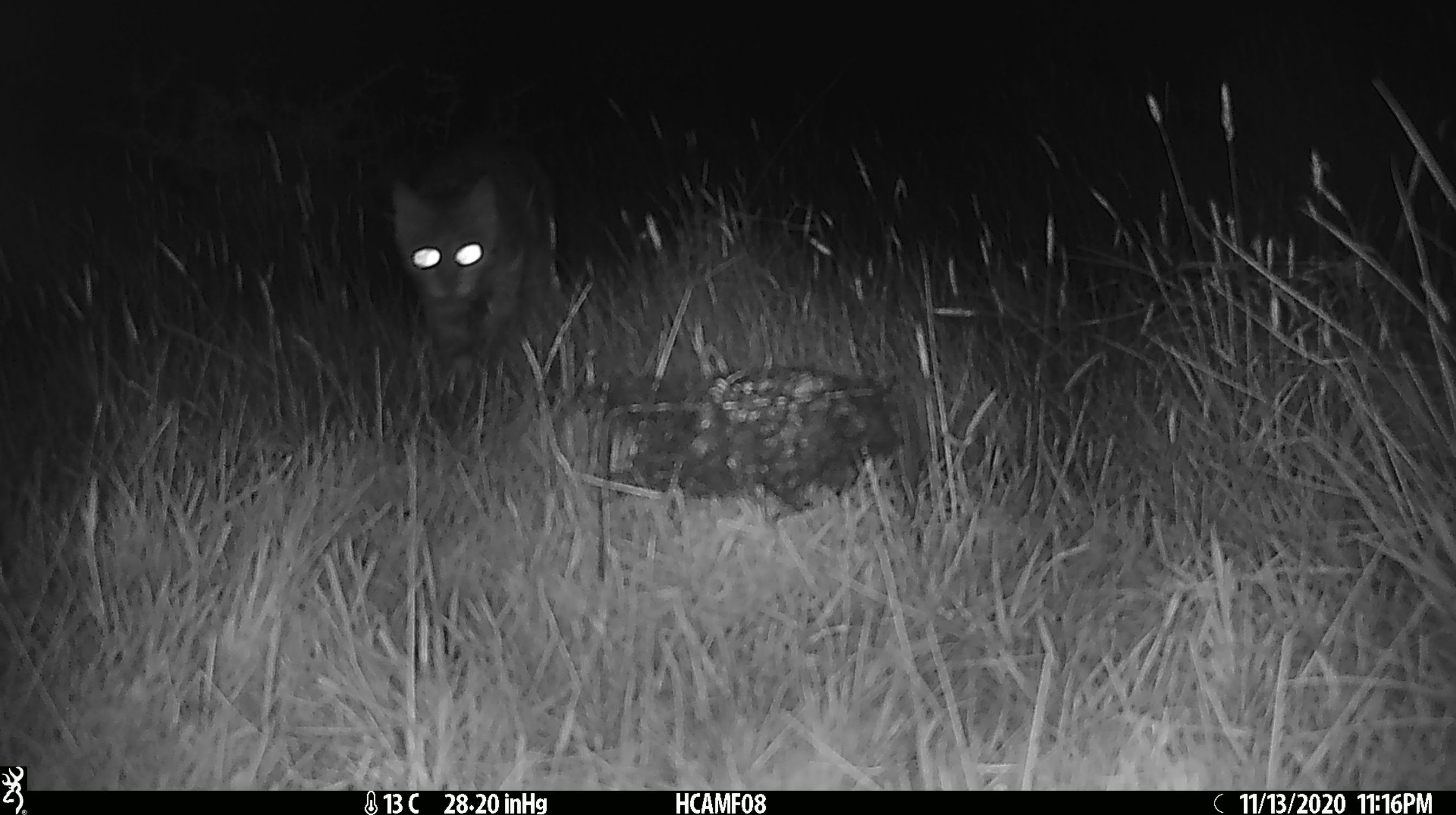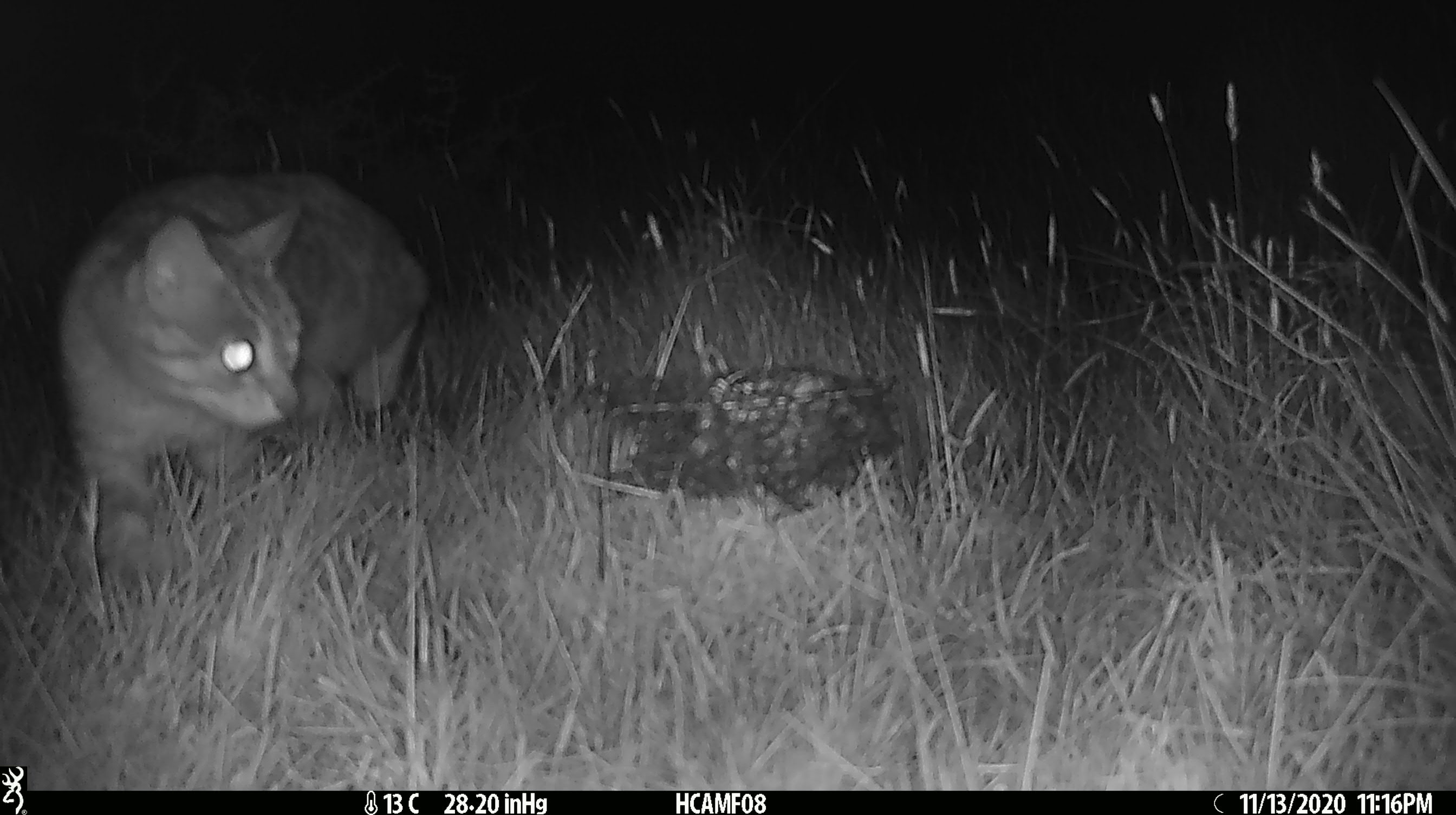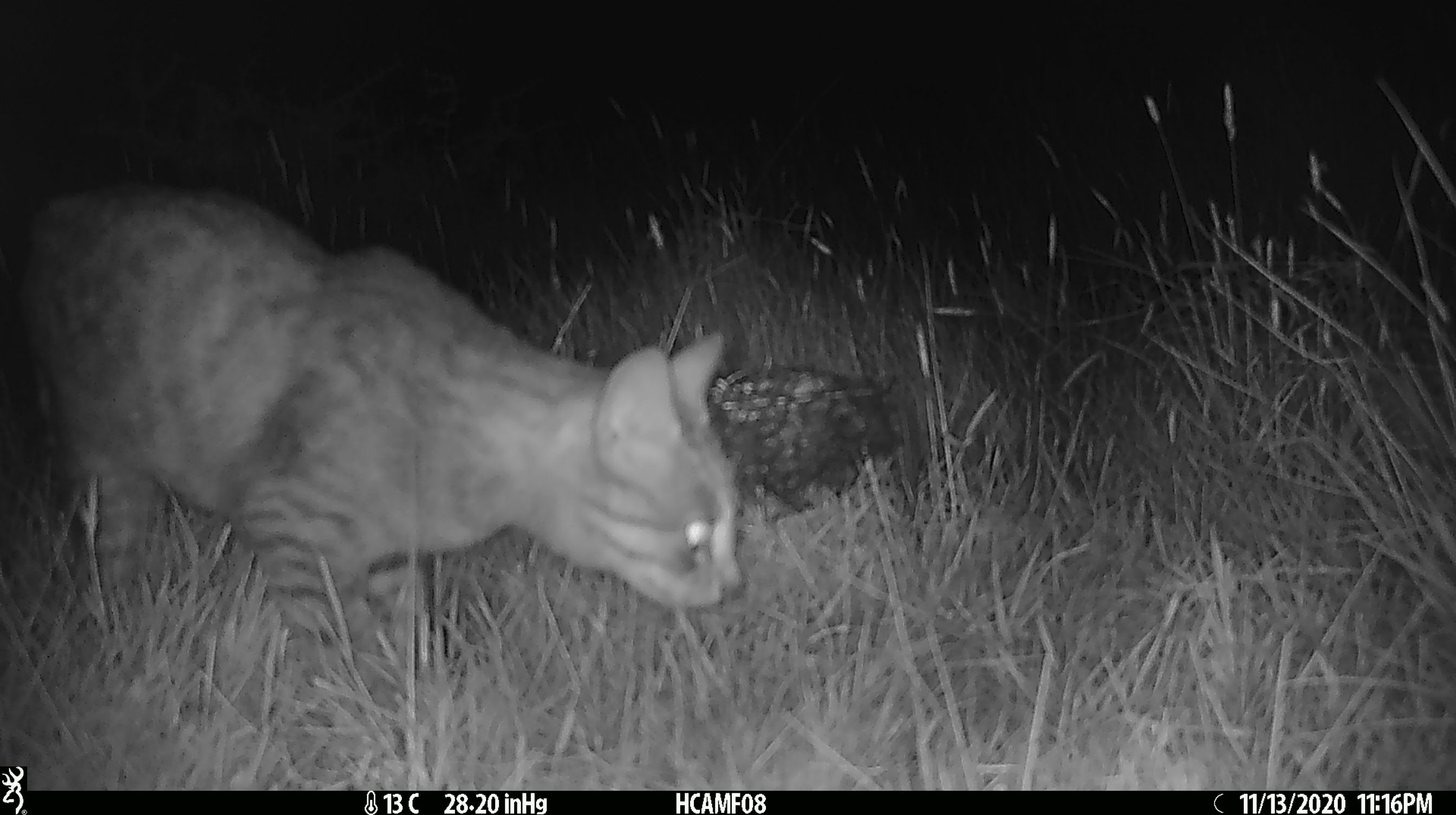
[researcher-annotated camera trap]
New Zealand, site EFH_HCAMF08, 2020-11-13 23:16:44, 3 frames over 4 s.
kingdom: Animalia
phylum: Chordata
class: Mammalia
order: Carnivora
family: Felidae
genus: Felis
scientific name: Felis catus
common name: domestic cat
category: cat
Cat (domestic cat) (Felis catus).